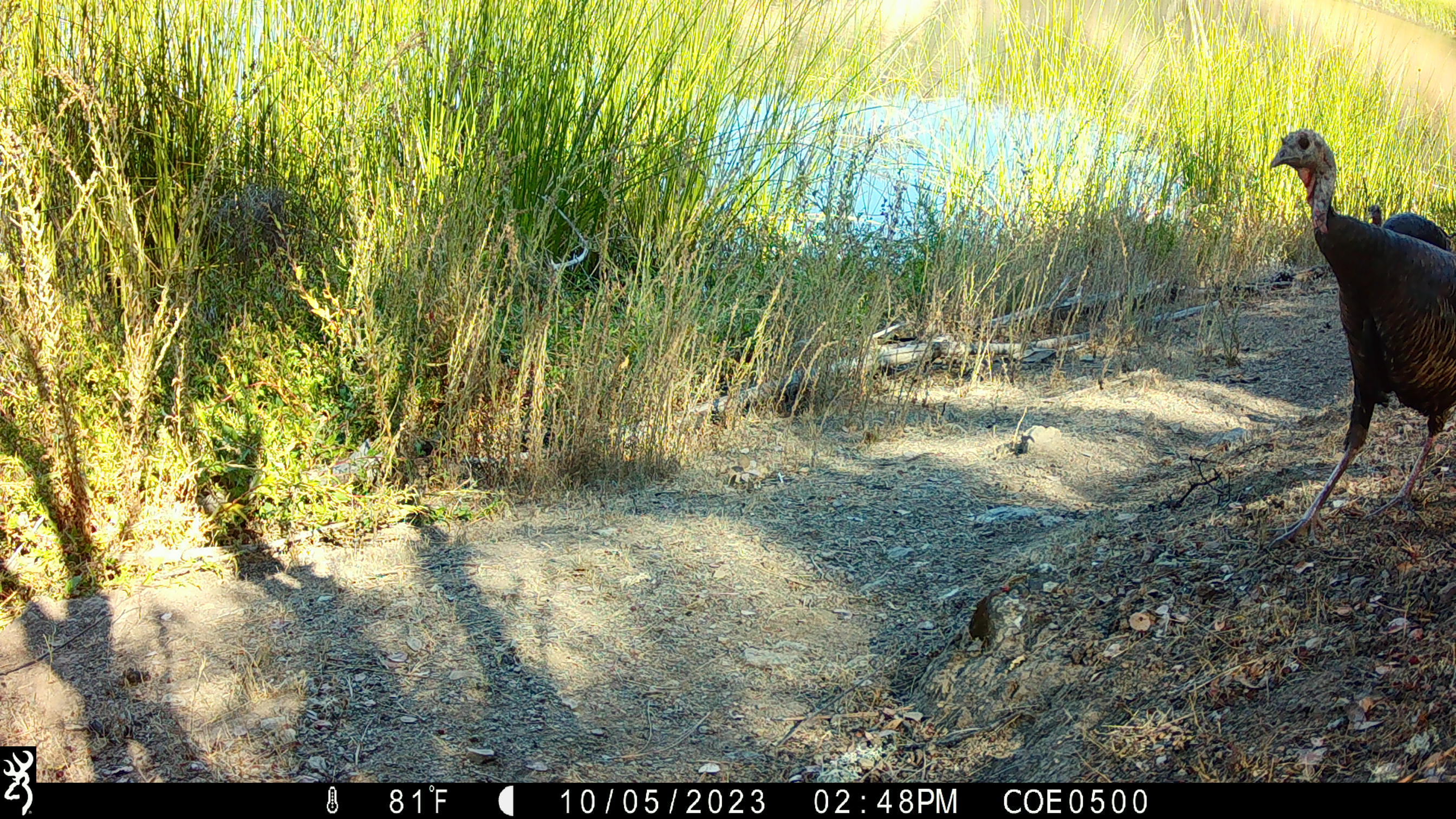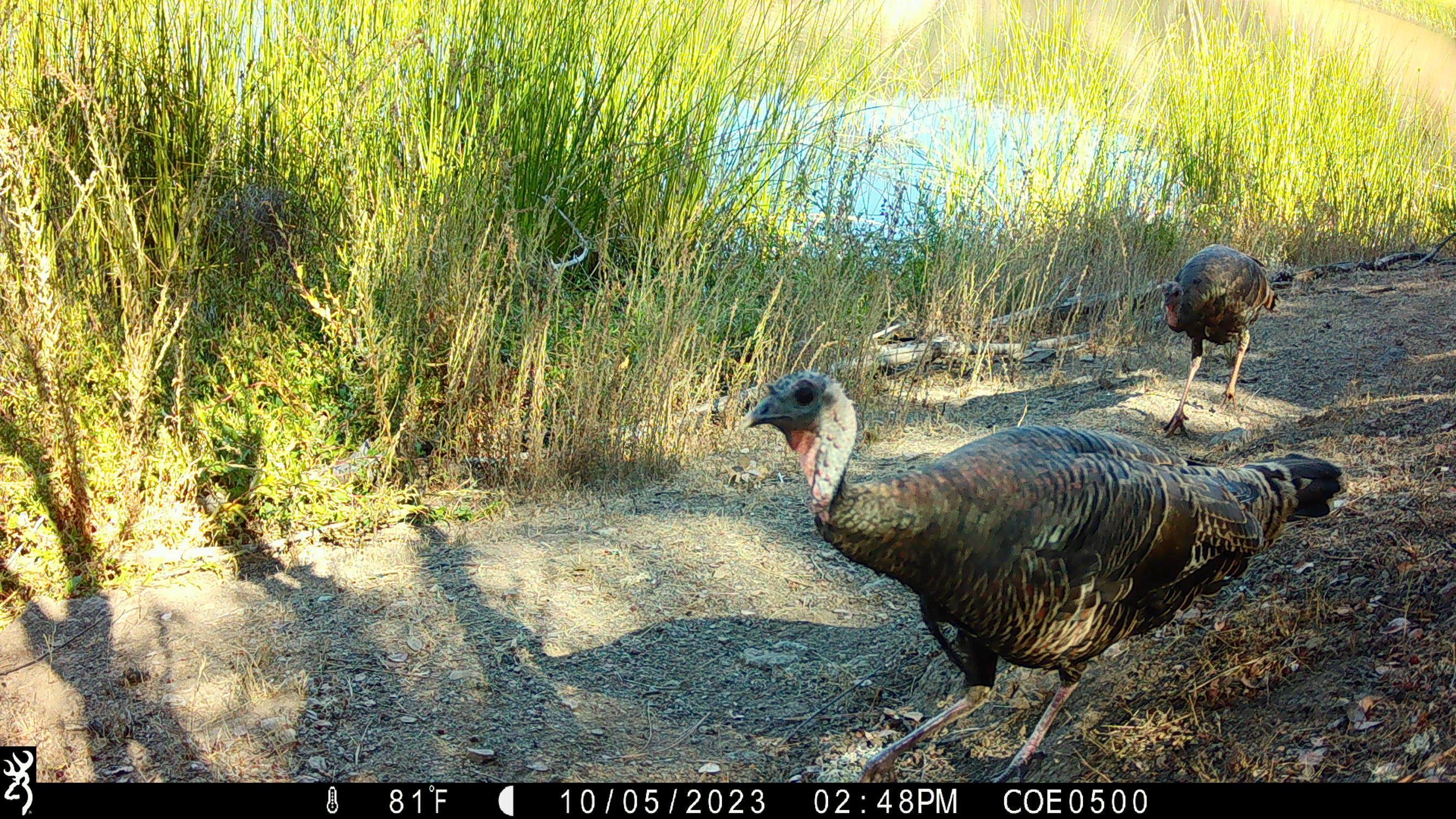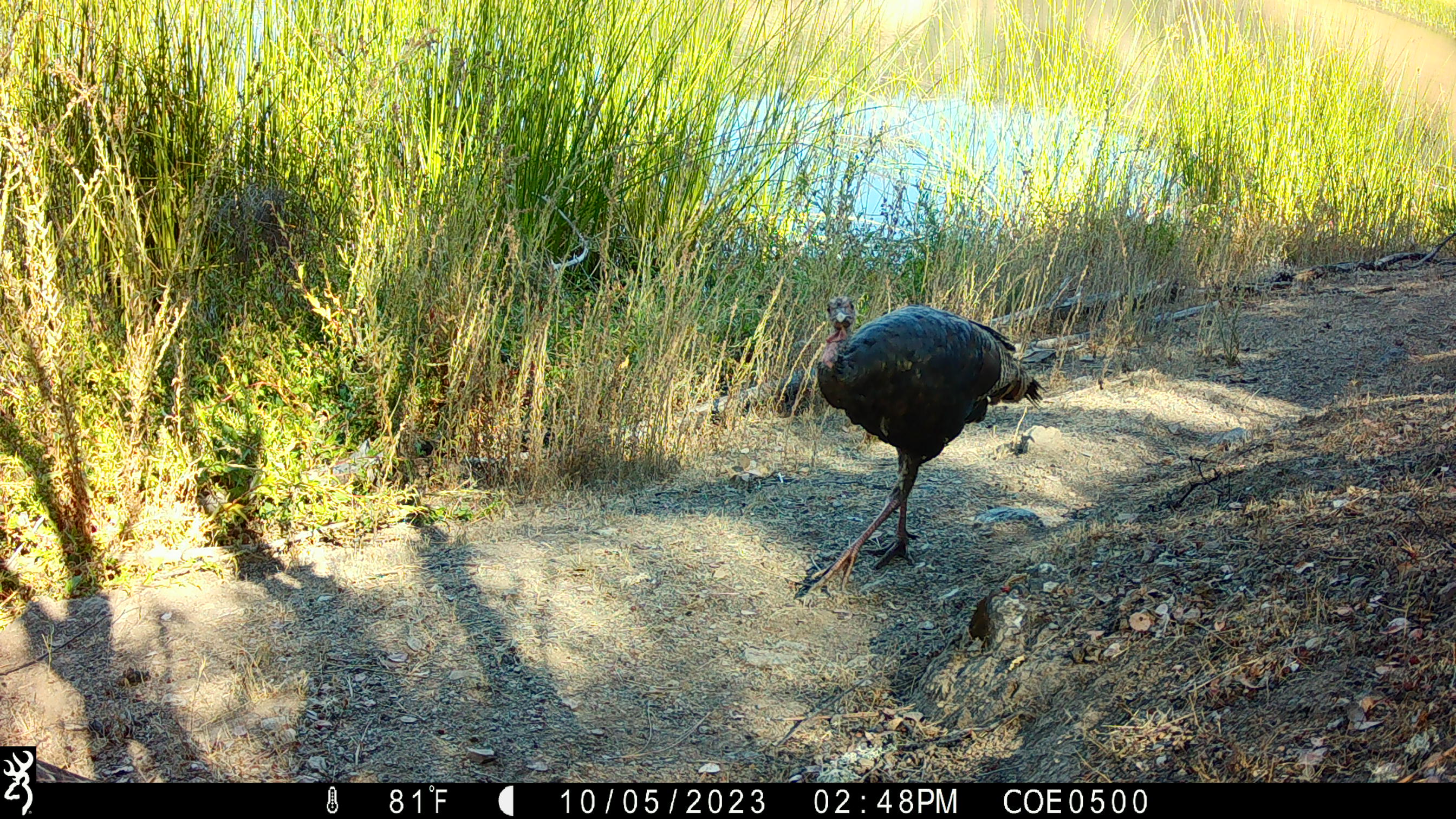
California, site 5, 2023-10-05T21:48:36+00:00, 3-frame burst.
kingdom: Animalia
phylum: Chordata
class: Aves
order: Galliformes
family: Phasianidae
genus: Meleagris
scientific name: Meleagris gallopavo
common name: turkey